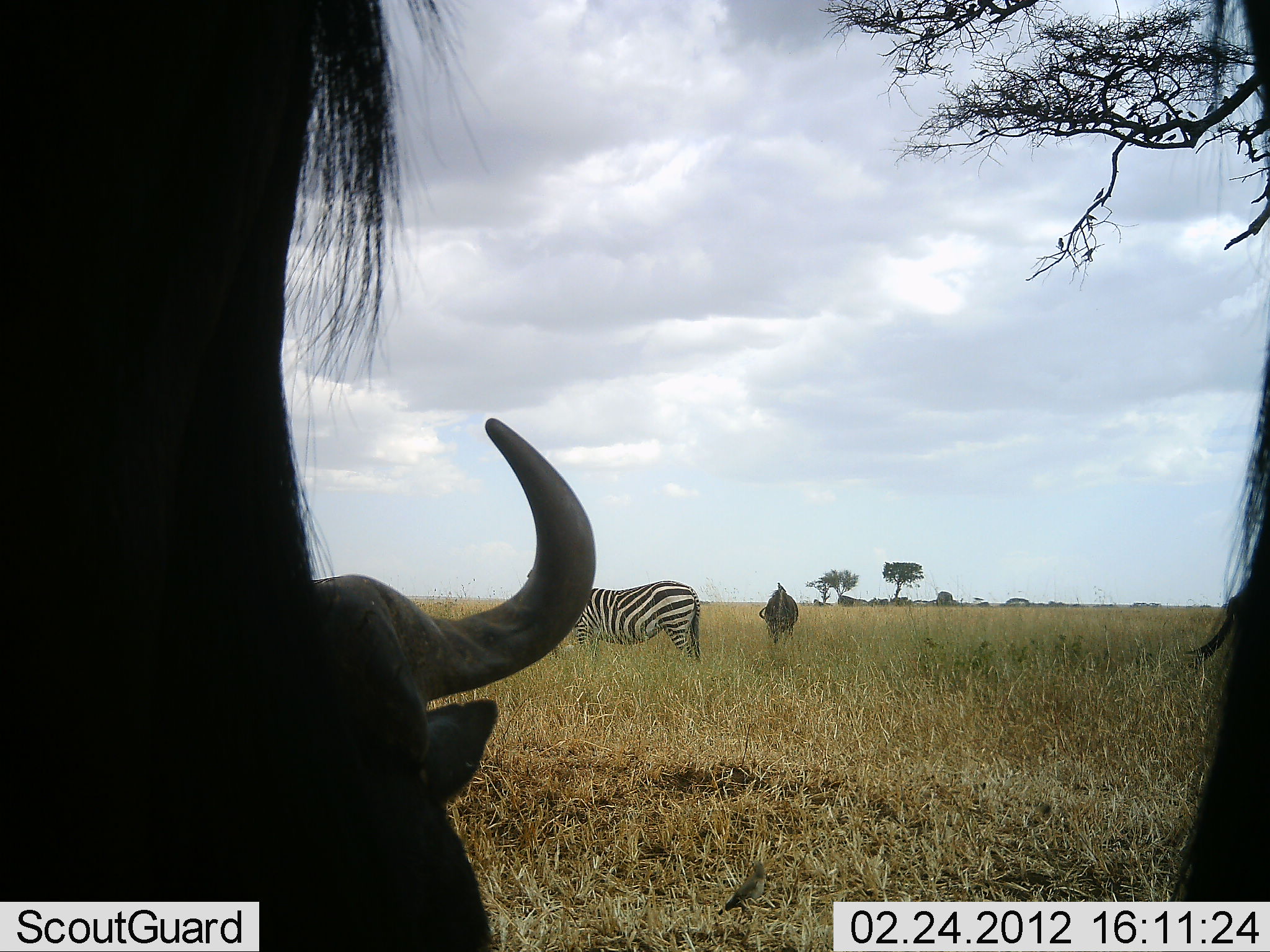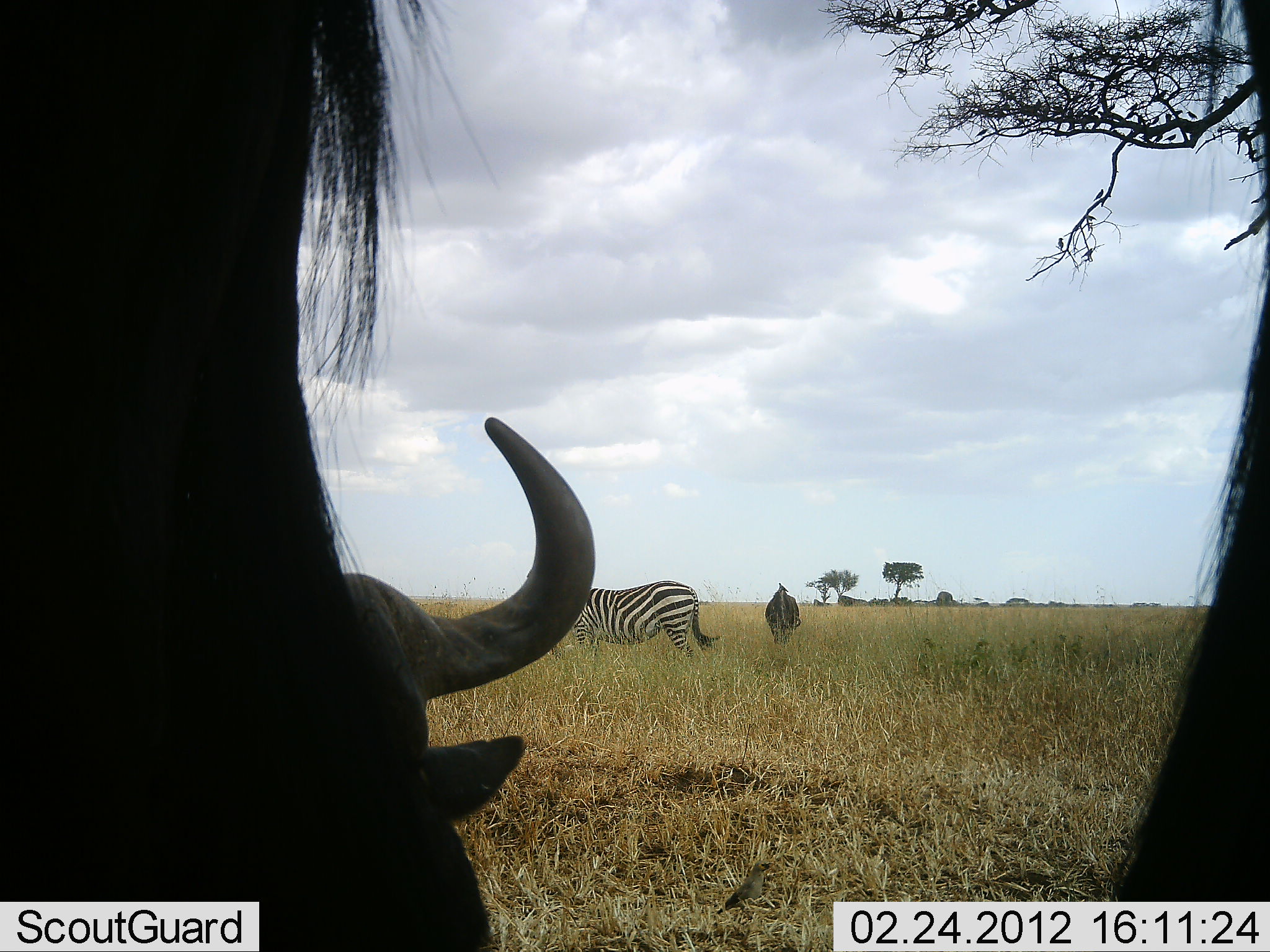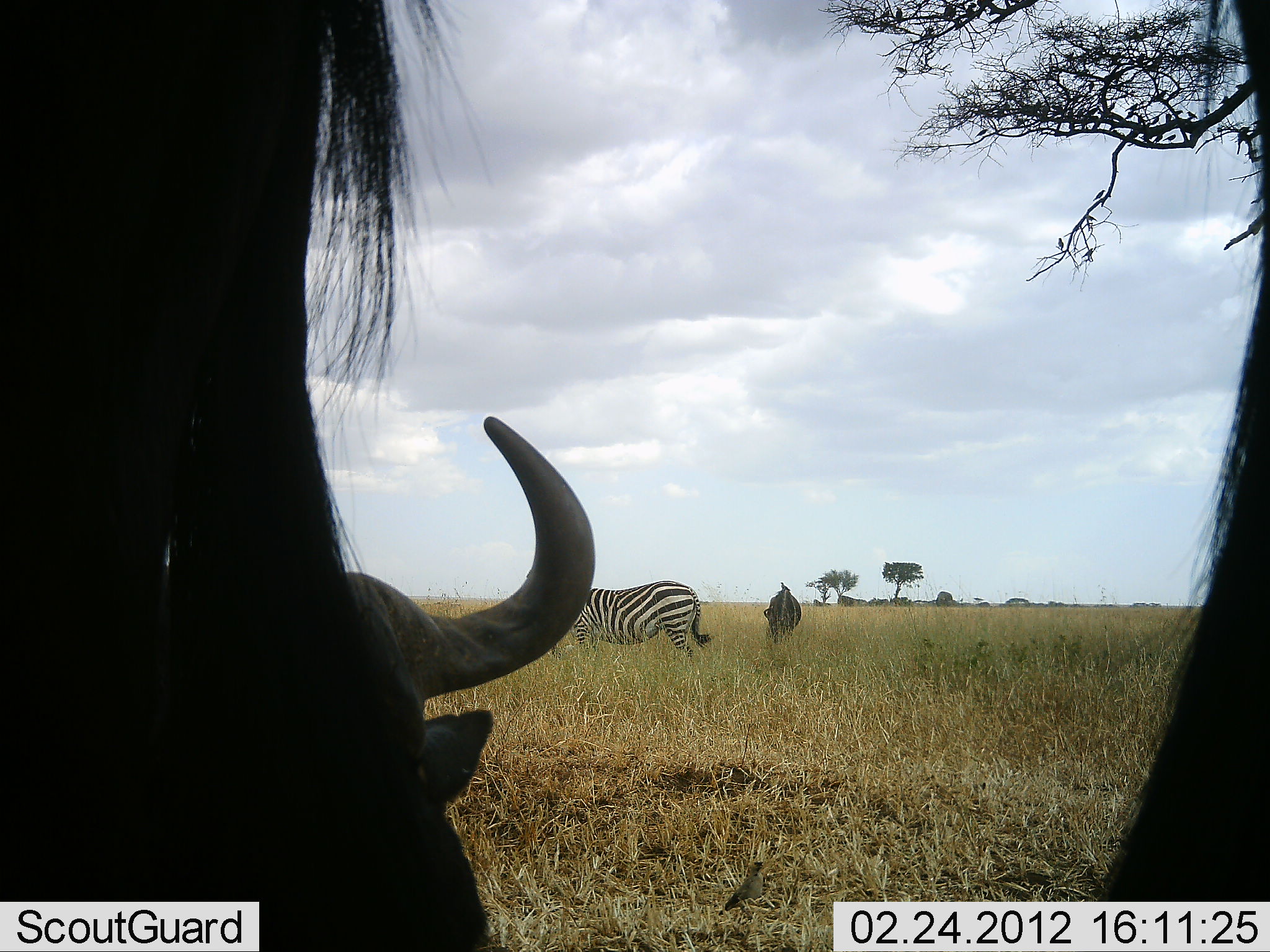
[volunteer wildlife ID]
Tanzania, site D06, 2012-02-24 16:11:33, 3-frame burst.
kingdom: Animalia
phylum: Chordata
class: Mammalia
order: Artiodactyla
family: Bovidae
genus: Connochaetes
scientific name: Connochaetes taurinus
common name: blue wildebeest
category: wildebeest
Wildebeest (blue wildebeest) (Connochaetes taurinus), count 3. Behavior (volunteer vote fractions): standing 89%, resting 22%, moving 0%, interacting 0%. Young present (vote fraction): 0%. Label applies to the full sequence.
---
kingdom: Animalia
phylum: Chordata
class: Mammalia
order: Perissodactyla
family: Equidae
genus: Equus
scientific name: Equus quagga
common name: plains zebra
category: zebra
Zebra (plains zebra) (Equus quagga), count 1. Behavior (volunteer vote fractions): standing 77%, resting 0%, moving 0%, interacting 0%. Young present (vote fraction): 0%. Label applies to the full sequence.